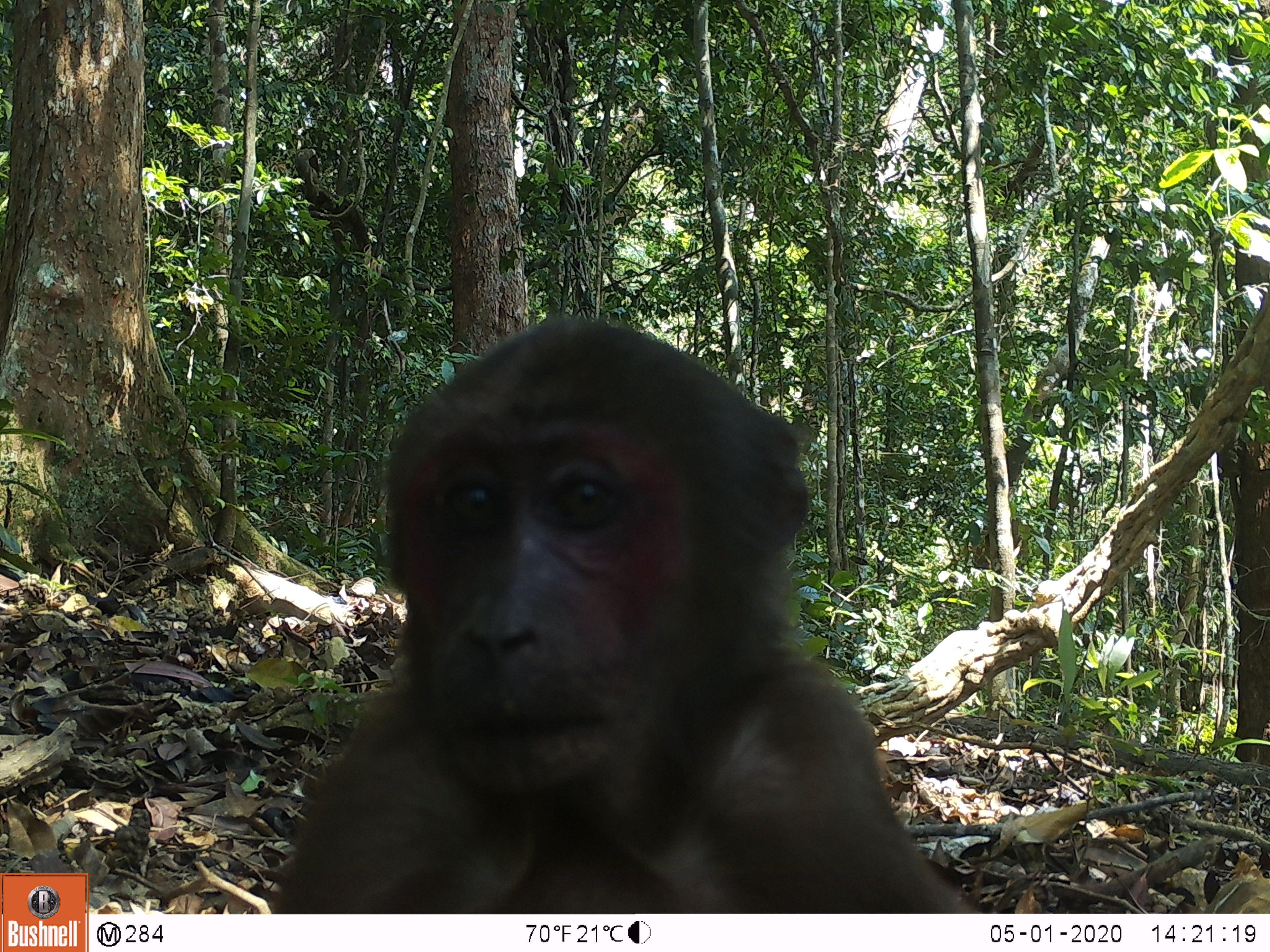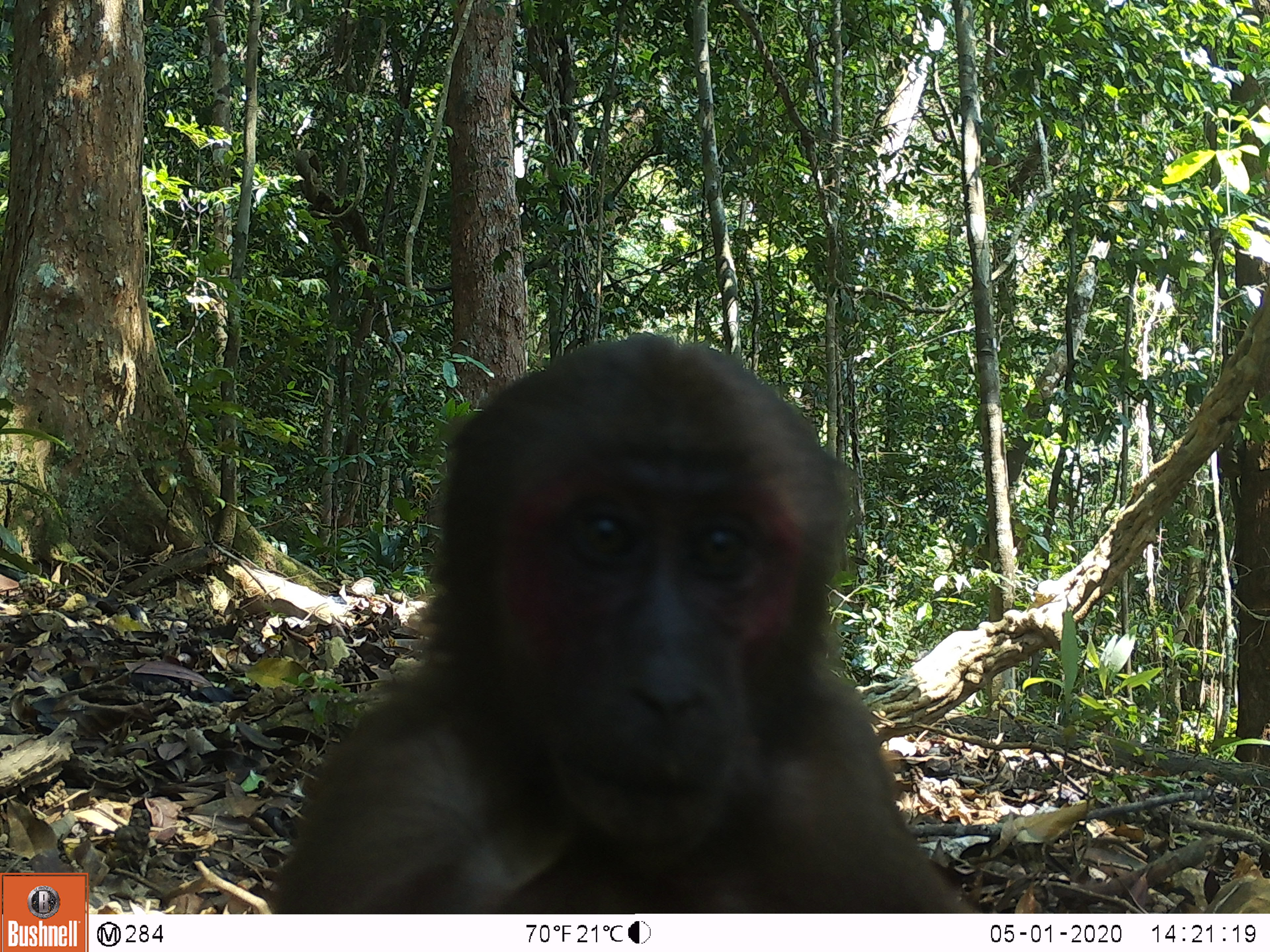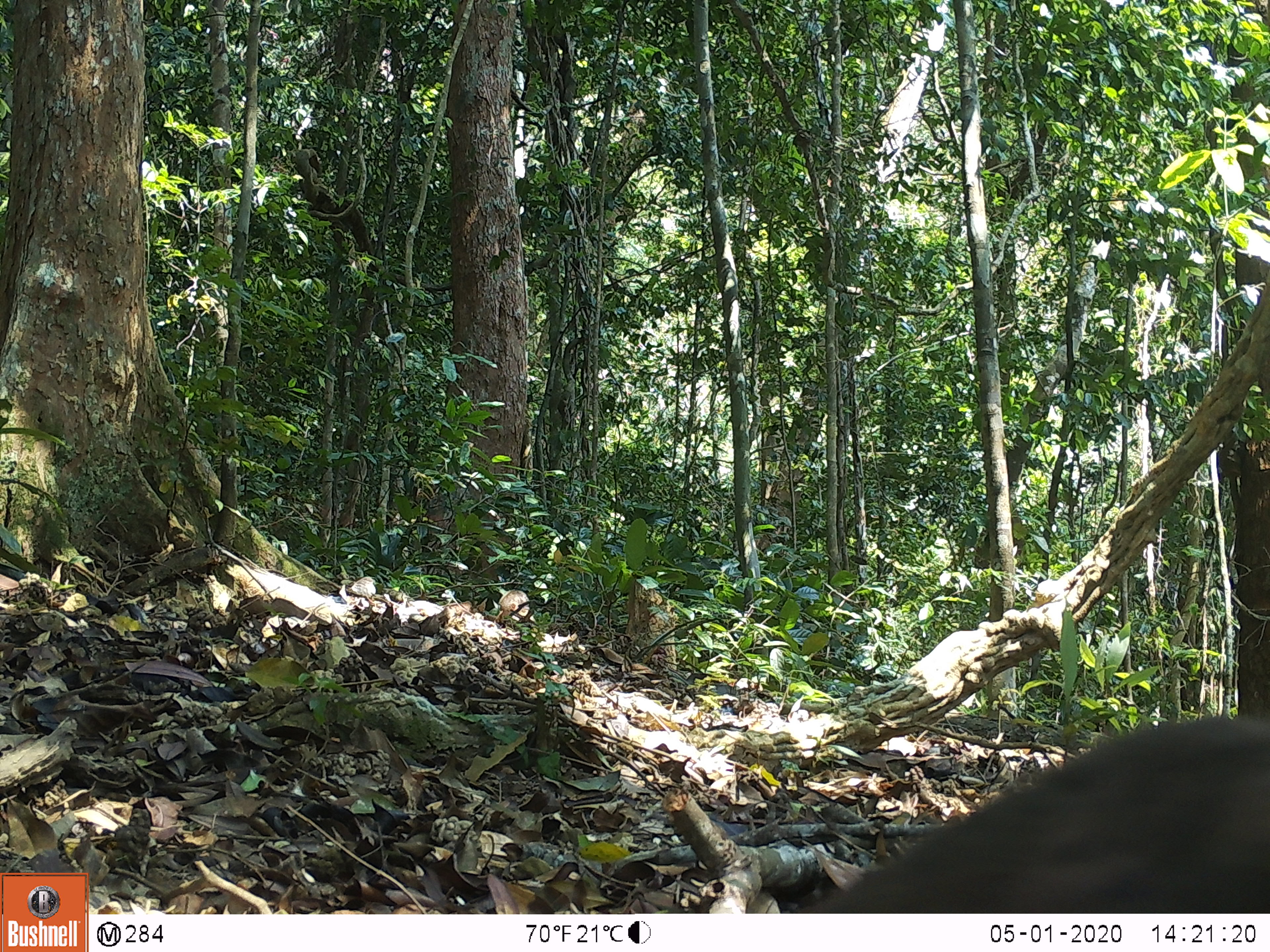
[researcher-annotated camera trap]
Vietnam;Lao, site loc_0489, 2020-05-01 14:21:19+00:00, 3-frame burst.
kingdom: Animalia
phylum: Chordata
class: Mammalia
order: Primates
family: Cercopithecidae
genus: Macaca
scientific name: Macaca arctoides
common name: stump-tailed macaque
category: stump tailed macaque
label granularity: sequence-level